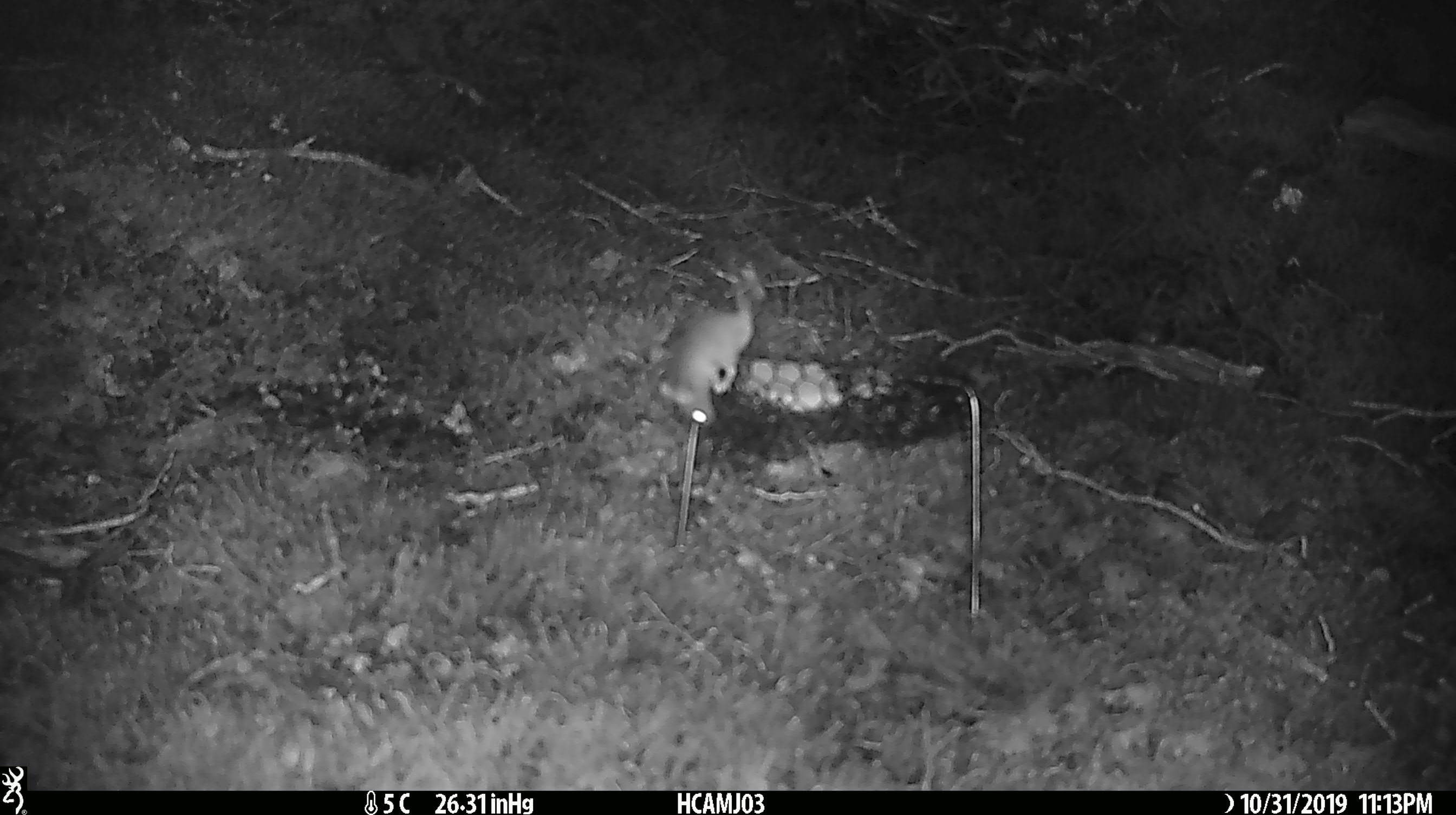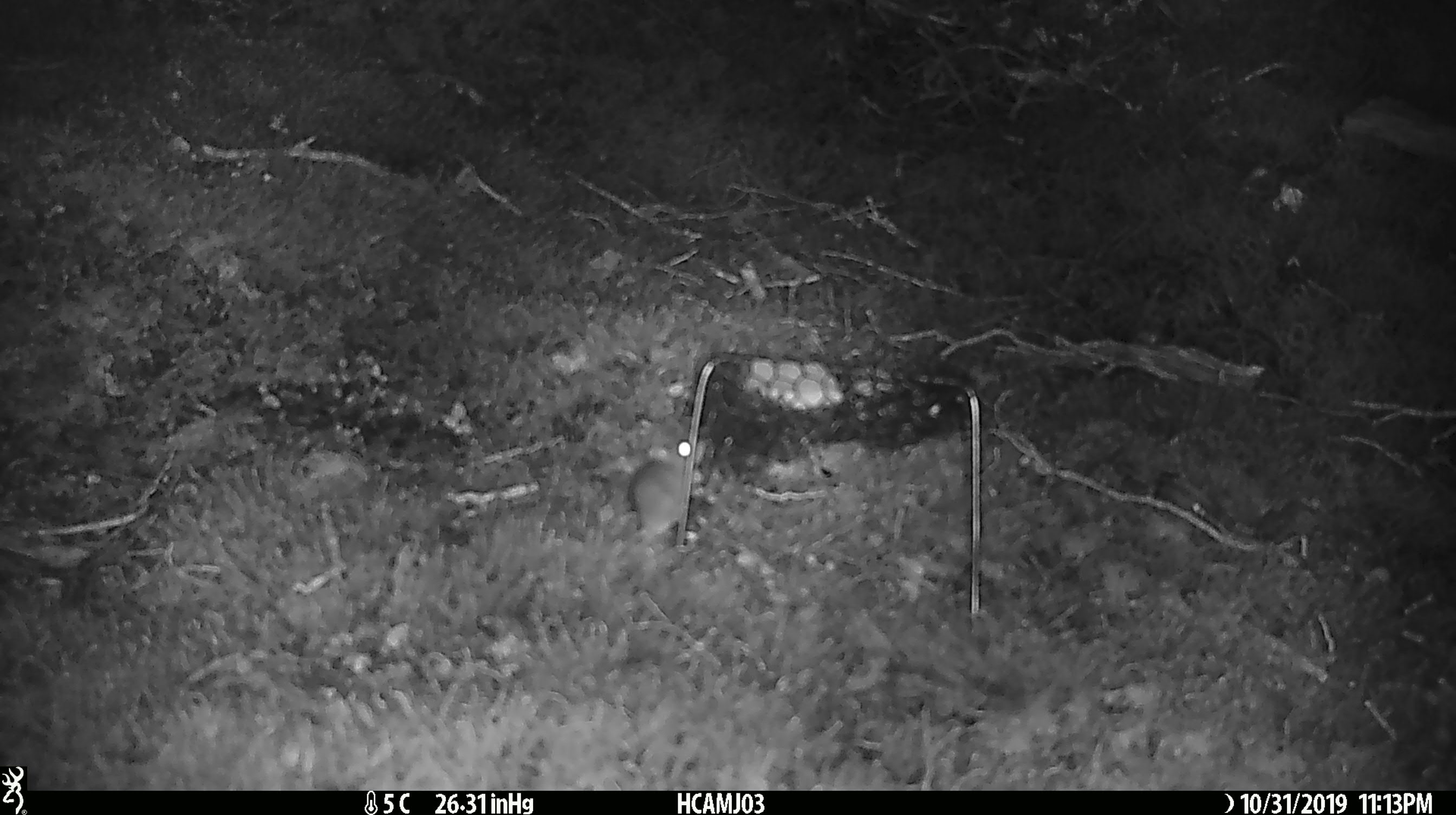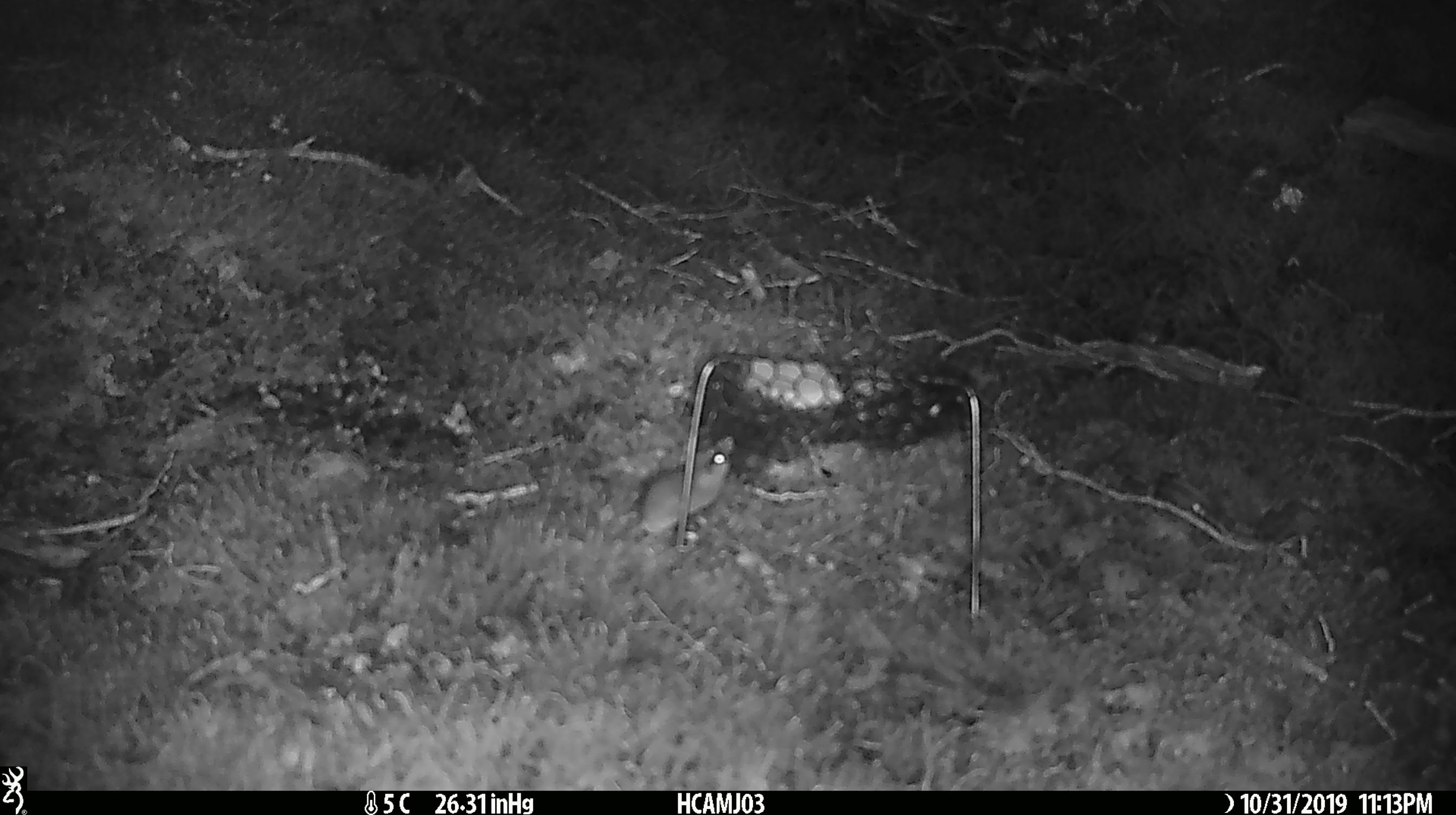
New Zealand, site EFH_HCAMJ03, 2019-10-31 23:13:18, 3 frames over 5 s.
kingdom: Animalia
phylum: Chordata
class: Mammalia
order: Rodentia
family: Muridae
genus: Mus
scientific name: Mus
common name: mouse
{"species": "mouse (Mus)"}